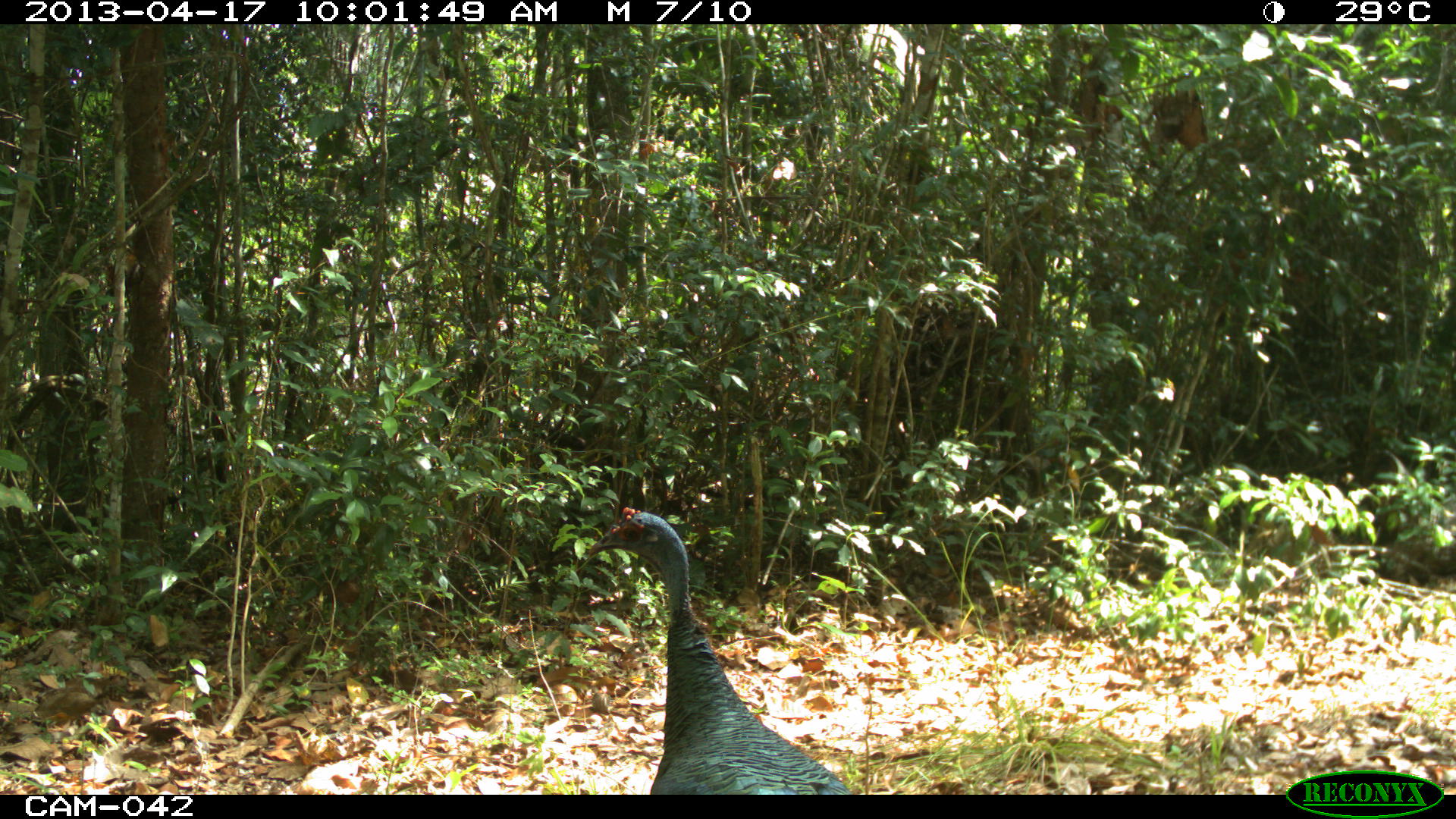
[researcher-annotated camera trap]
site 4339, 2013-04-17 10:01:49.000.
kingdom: Animalia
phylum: Chordata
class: Aves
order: Galliformes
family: Phasianidae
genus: Meleagris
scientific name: Meleagris ocellata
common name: ocellated turkey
Meleagris ocellata (ocellated turkey), count 1, sex female.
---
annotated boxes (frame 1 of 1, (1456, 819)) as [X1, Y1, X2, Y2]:
meleagris ocellata: [586, 504, 854, 796]